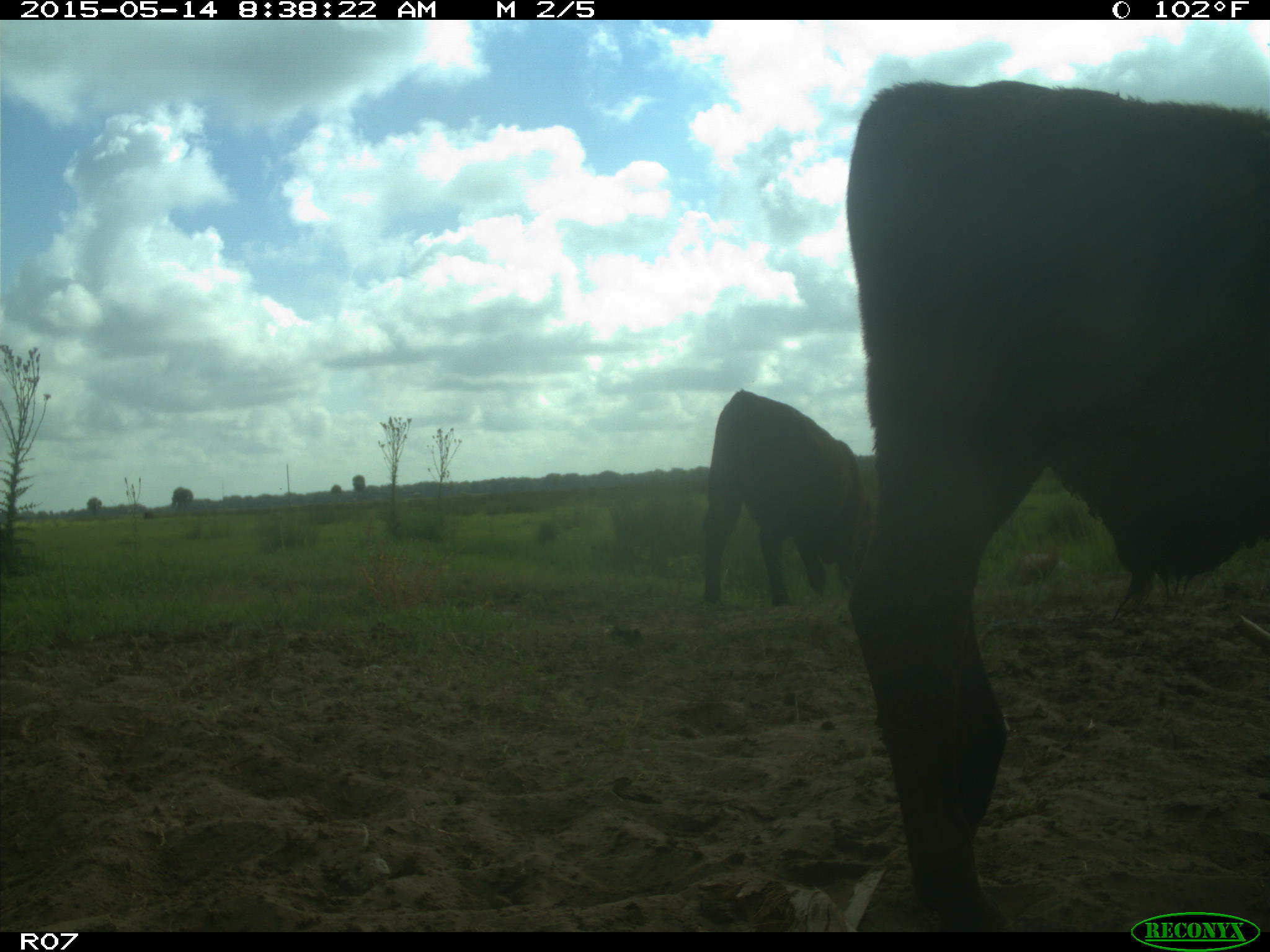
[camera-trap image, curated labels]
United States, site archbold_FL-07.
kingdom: Animalia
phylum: Chordata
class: Mammalia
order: Artiodactyla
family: Bovidae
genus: Bos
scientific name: Bos taurus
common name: domestic cow